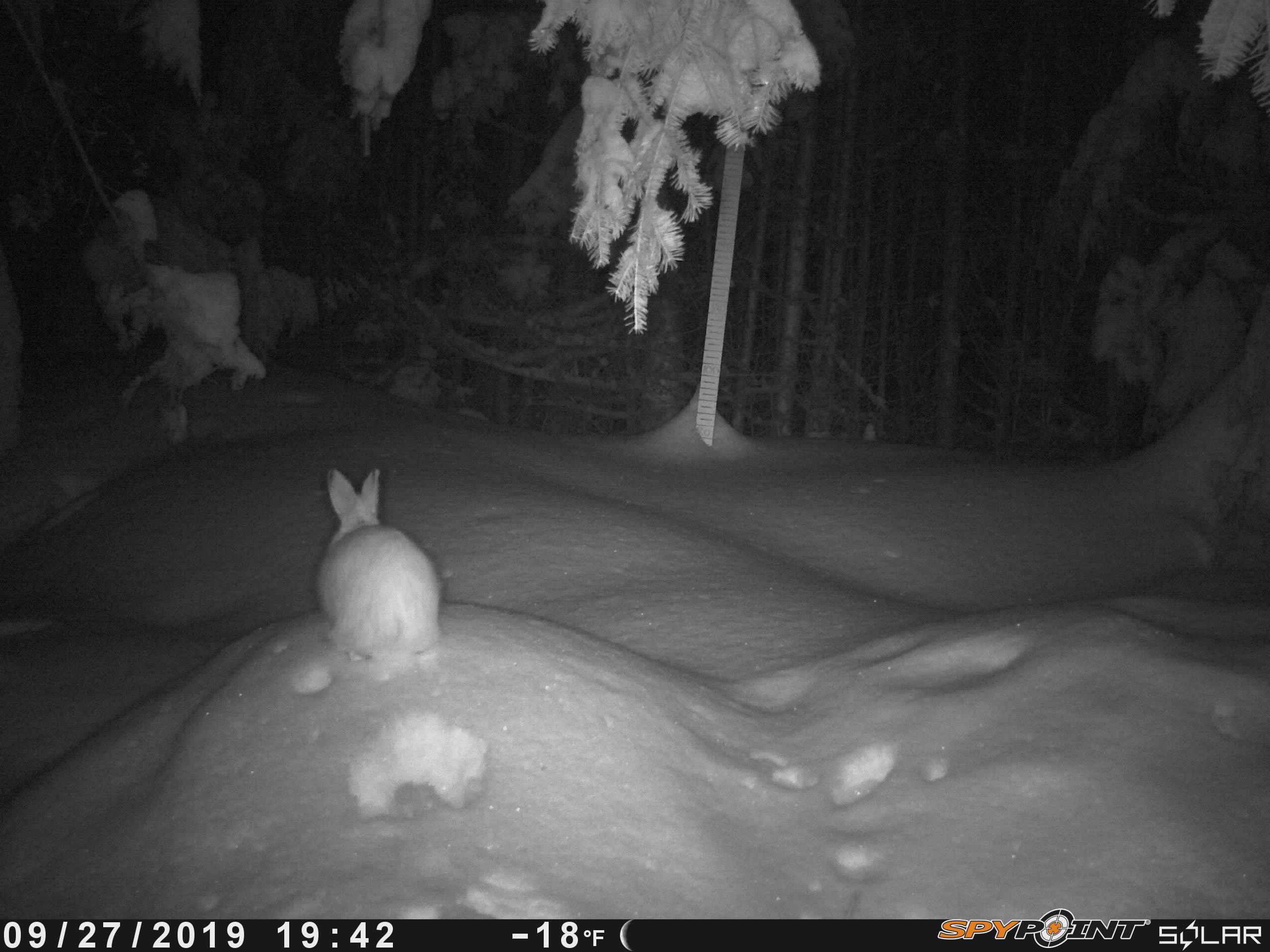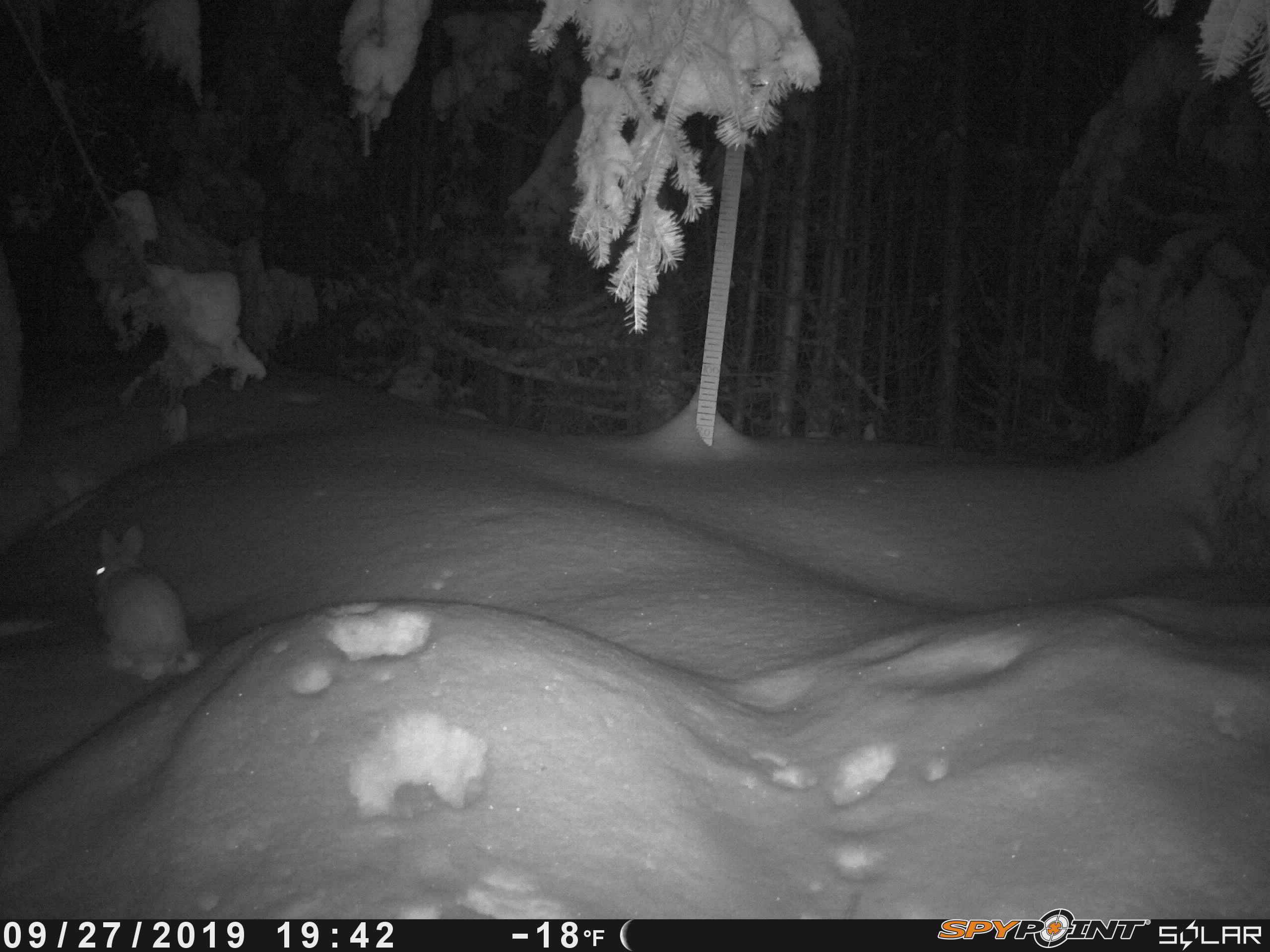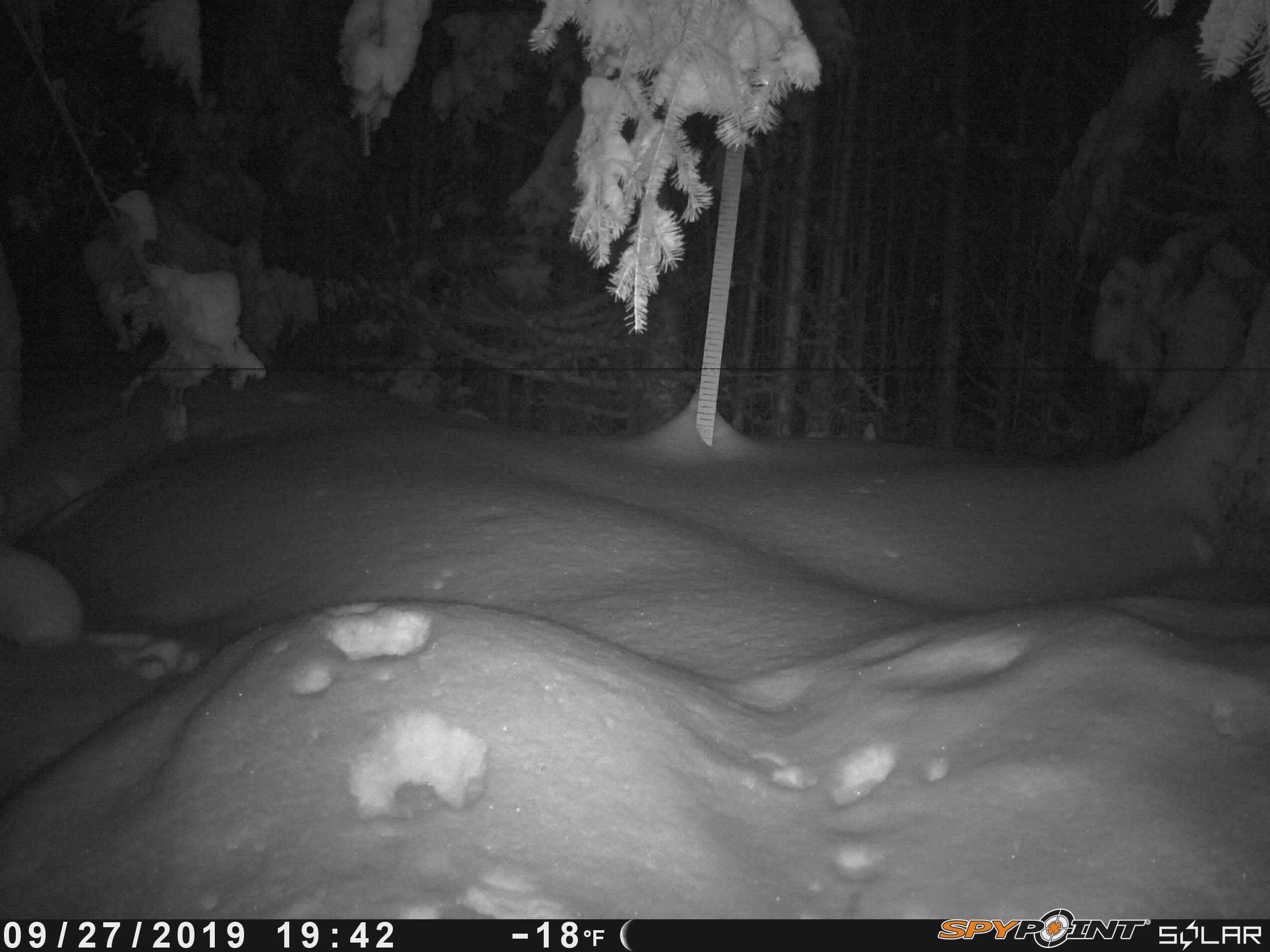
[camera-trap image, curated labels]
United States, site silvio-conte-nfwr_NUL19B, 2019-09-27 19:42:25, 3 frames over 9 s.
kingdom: Animalia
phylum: Chordata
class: Mammalia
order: Lagomorpha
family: Leporidae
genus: Lepus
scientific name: Lepus americanus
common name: snowshoe hare